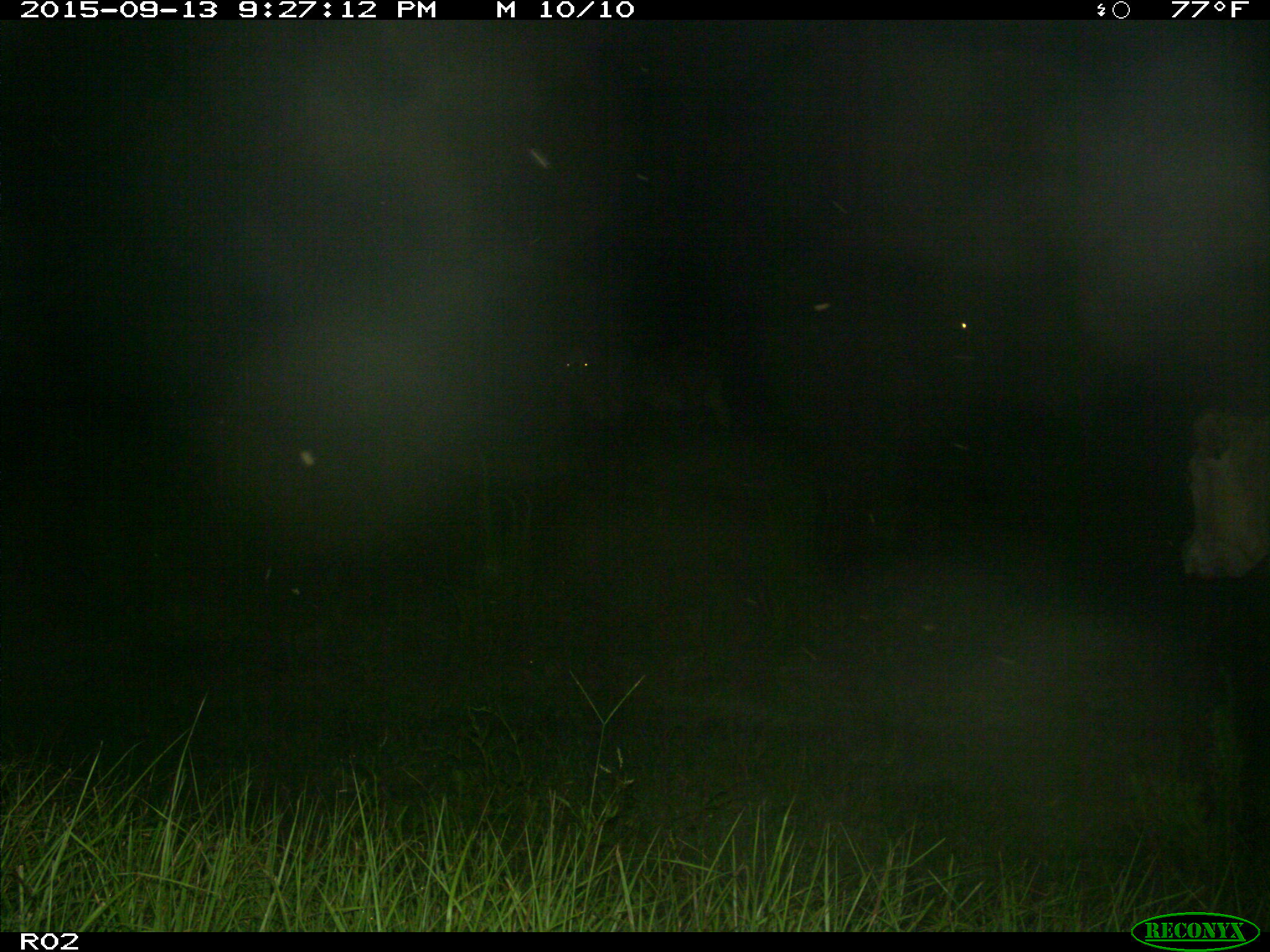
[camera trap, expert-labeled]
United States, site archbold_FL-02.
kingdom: Animalia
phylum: Chordata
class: Mammalia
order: Artiodactyla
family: Bovidae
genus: Bos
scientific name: Bos taurus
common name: domestic cow